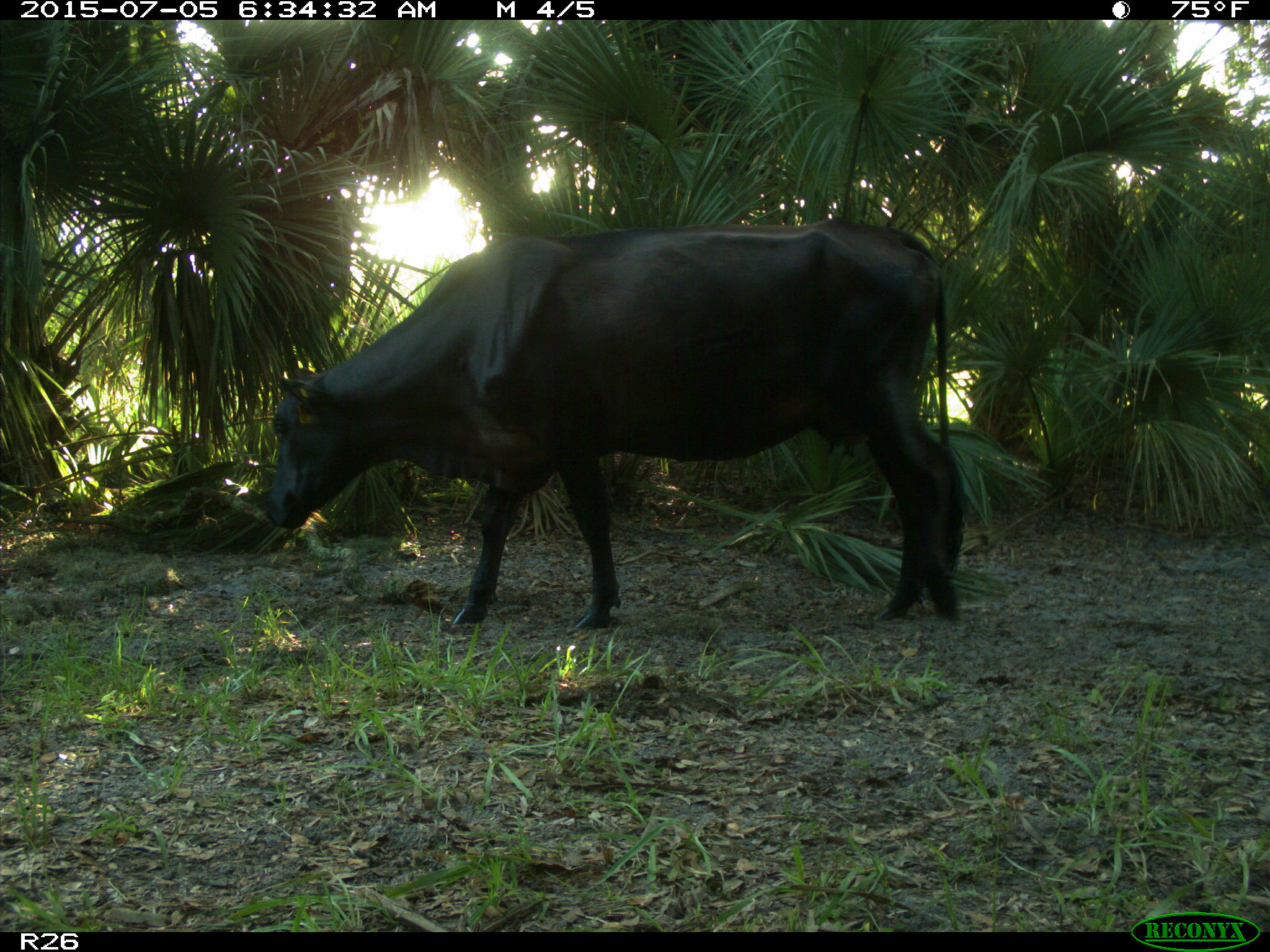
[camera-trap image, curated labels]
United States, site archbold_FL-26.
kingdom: Animalia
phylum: Chordata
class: Mammalia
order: Artiodactyla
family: Bovidae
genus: Bos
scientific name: Bos taurus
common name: domestic cow